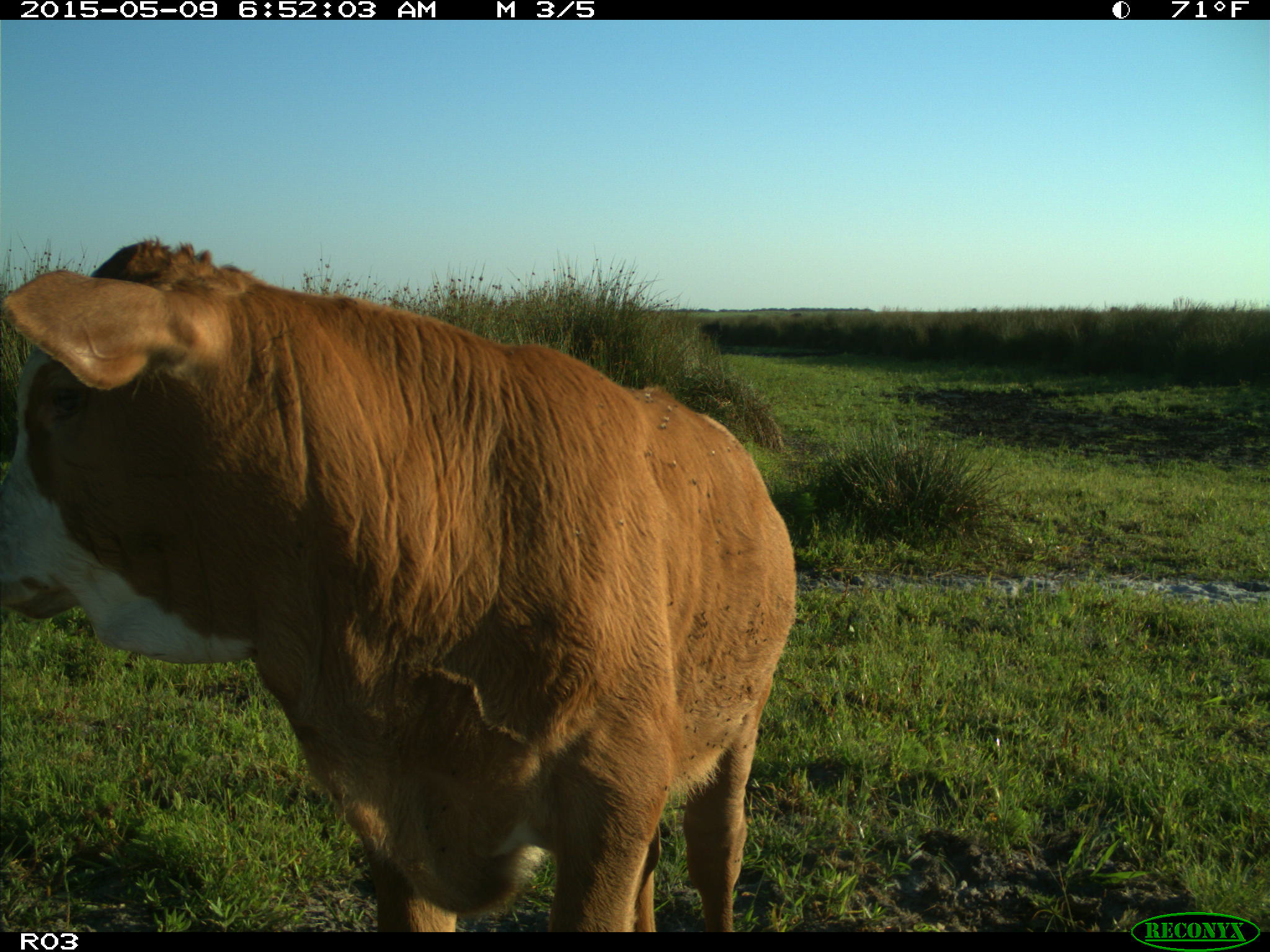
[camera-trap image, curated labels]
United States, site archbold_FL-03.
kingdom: Animalia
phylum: Chordata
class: Mammalia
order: Artiodactyla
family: Bovidae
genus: Bos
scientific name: Bos taurus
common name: domestic cow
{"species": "Bos taurus (domestic cow)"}